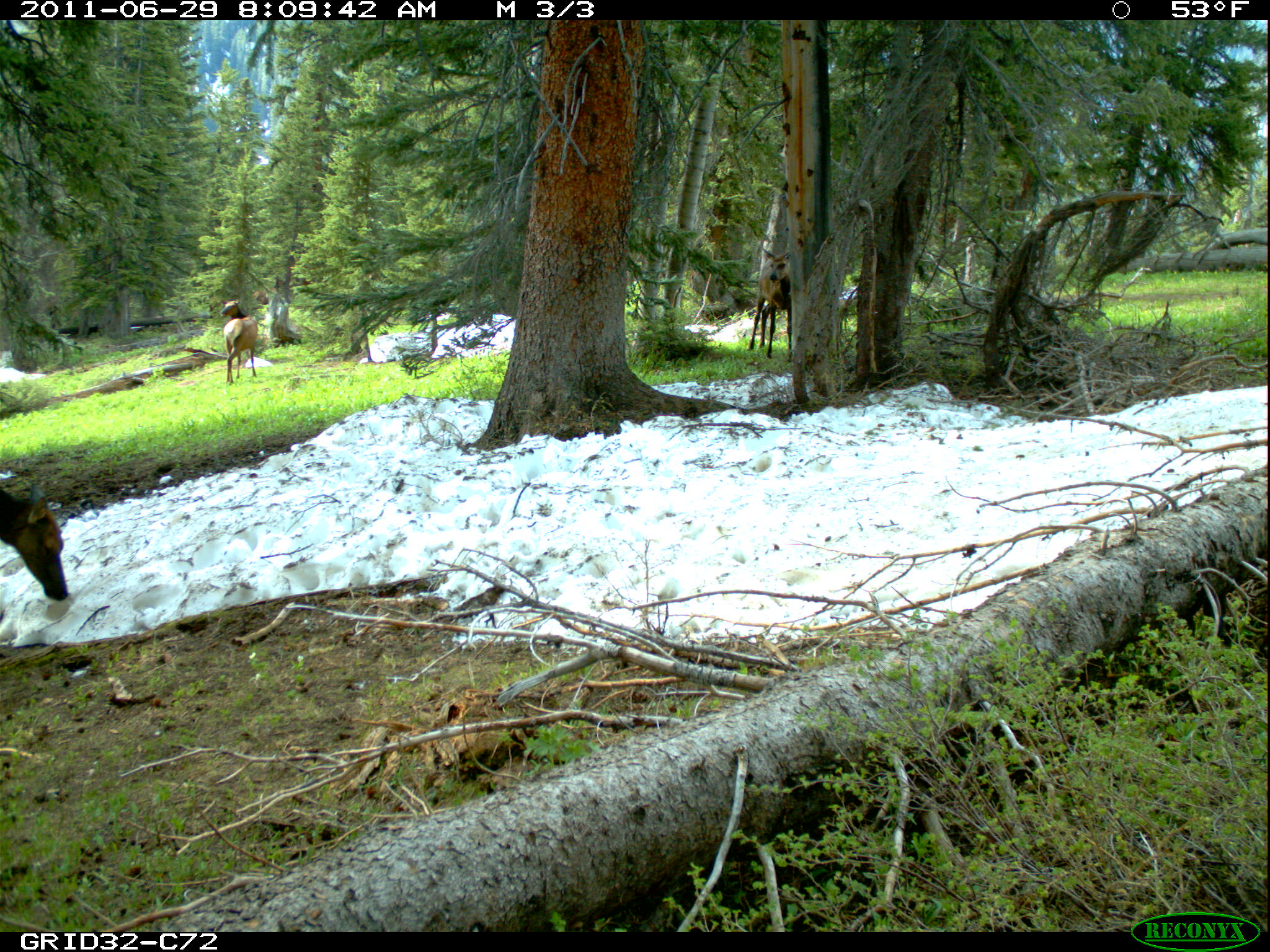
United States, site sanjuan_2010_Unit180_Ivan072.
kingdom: Animalia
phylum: Chordata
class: Mammalia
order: Artiodactyla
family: Cervidae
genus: Cervus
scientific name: Cervus elaphus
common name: red deer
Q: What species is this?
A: Cervus elaphus (red deer).